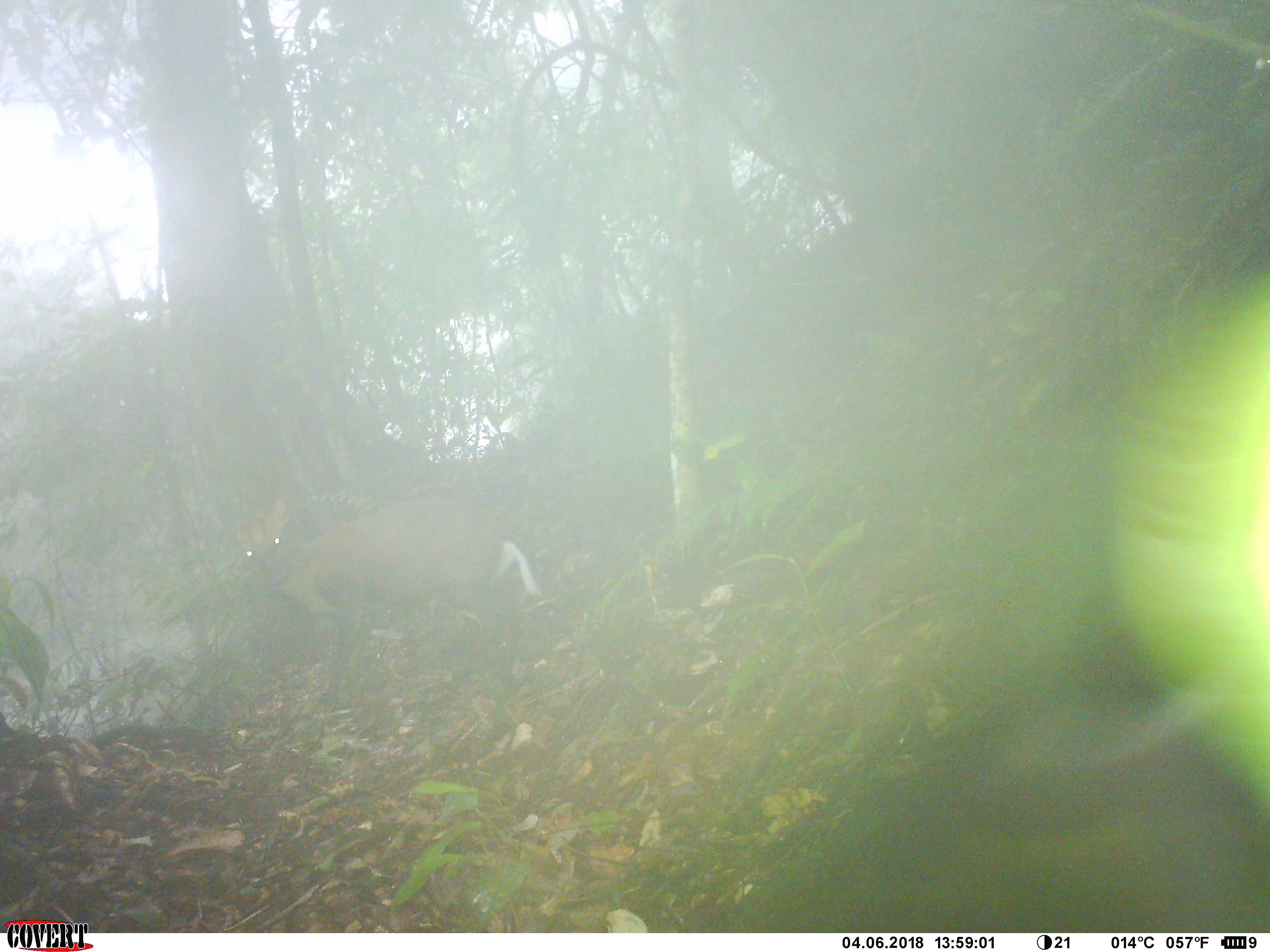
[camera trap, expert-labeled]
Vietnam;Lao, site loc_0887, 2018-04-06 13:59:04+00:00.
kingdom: Animalia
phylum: Chordata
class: Mammalia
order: Artiodactyla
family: Cervidae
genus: Muntiacus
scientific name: Muntiacus rooseveltorum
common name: roosevelt's muntjac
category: roosevelts muntjac group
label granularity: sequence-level